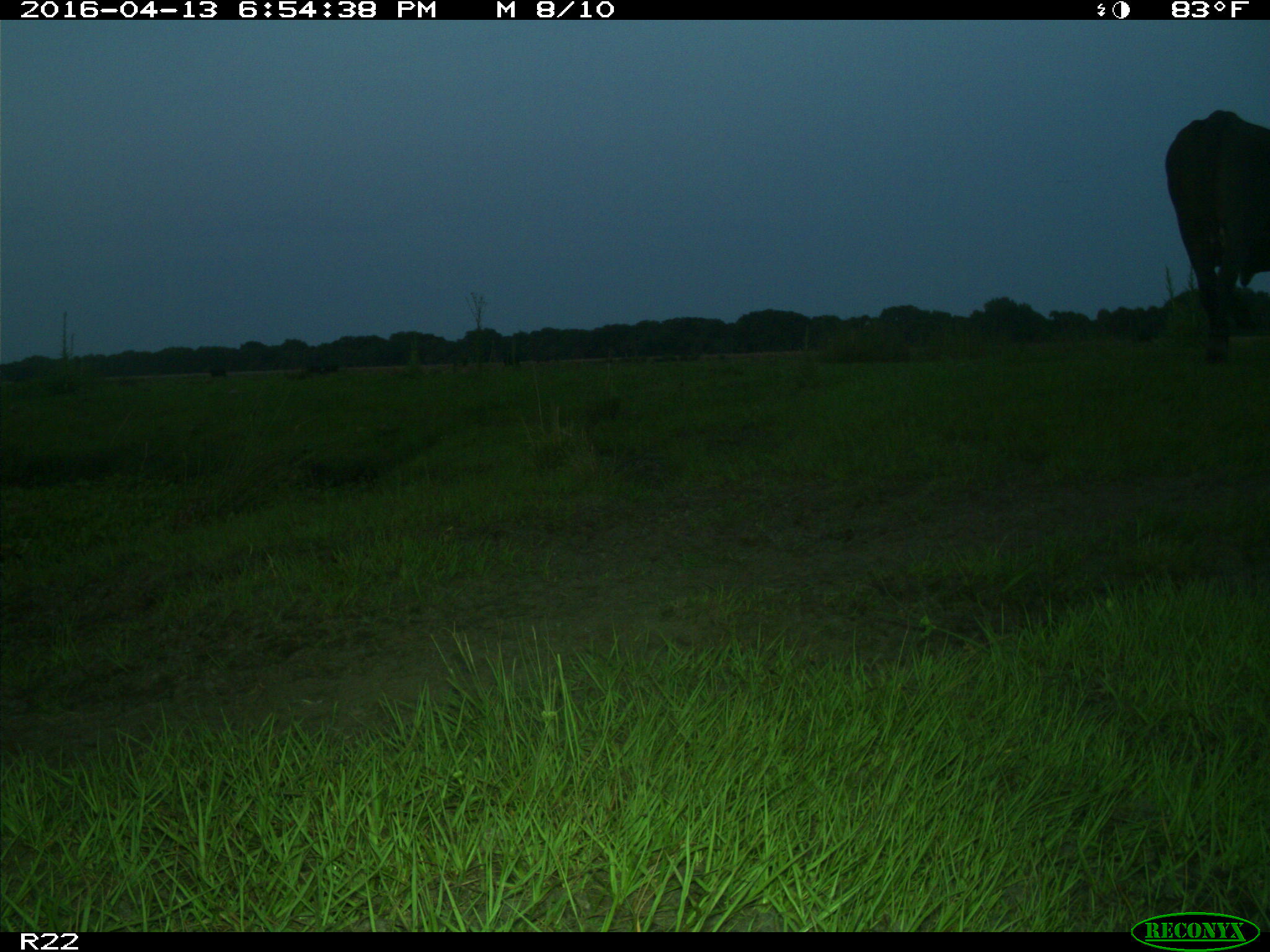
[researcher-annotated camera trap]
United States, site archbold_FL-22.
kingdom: Animalia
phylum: Chordata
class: Mammalia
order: Artiodactyla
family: Bovidae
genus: Bos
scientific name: Bos taurus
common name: domestic cow